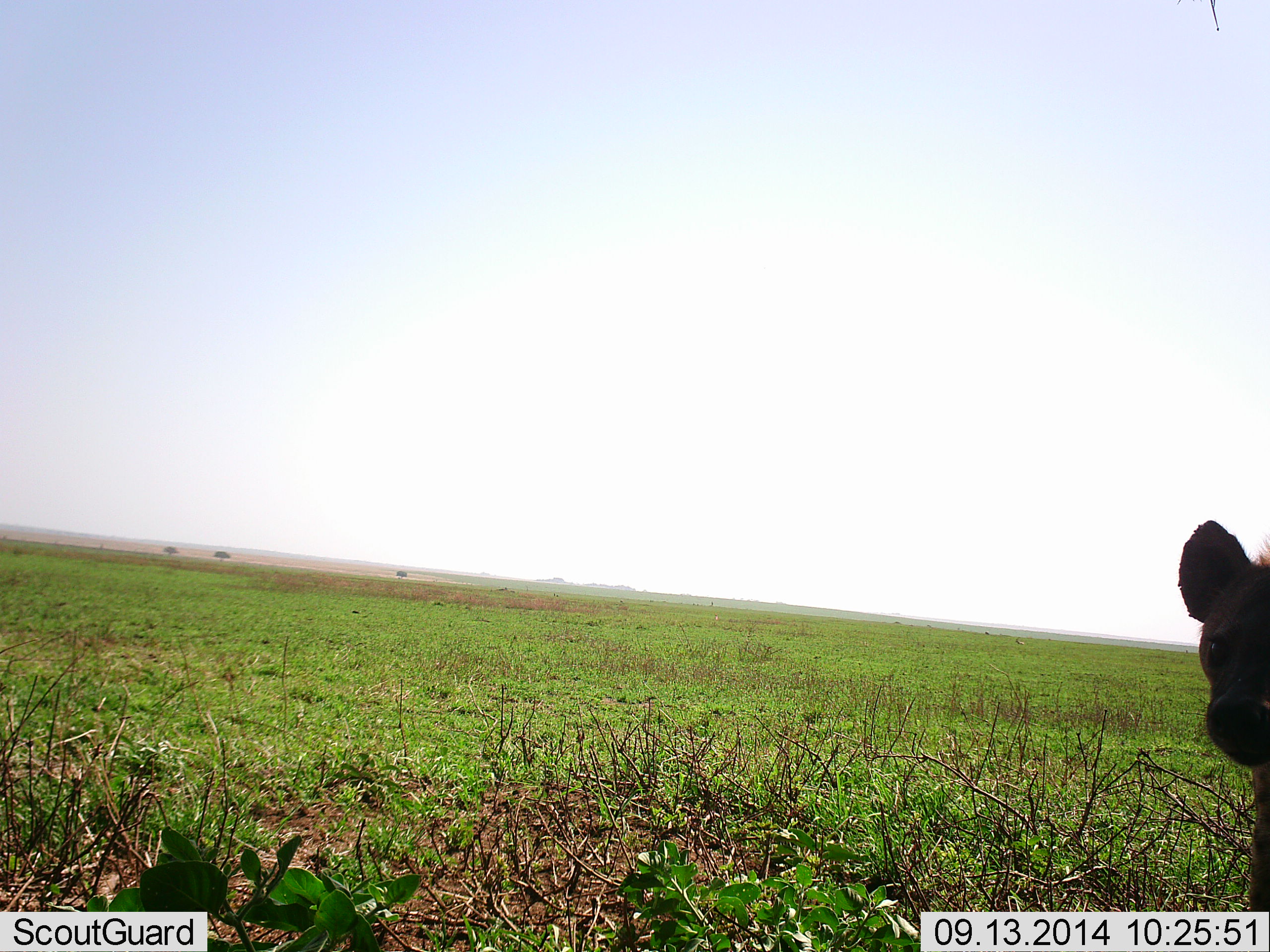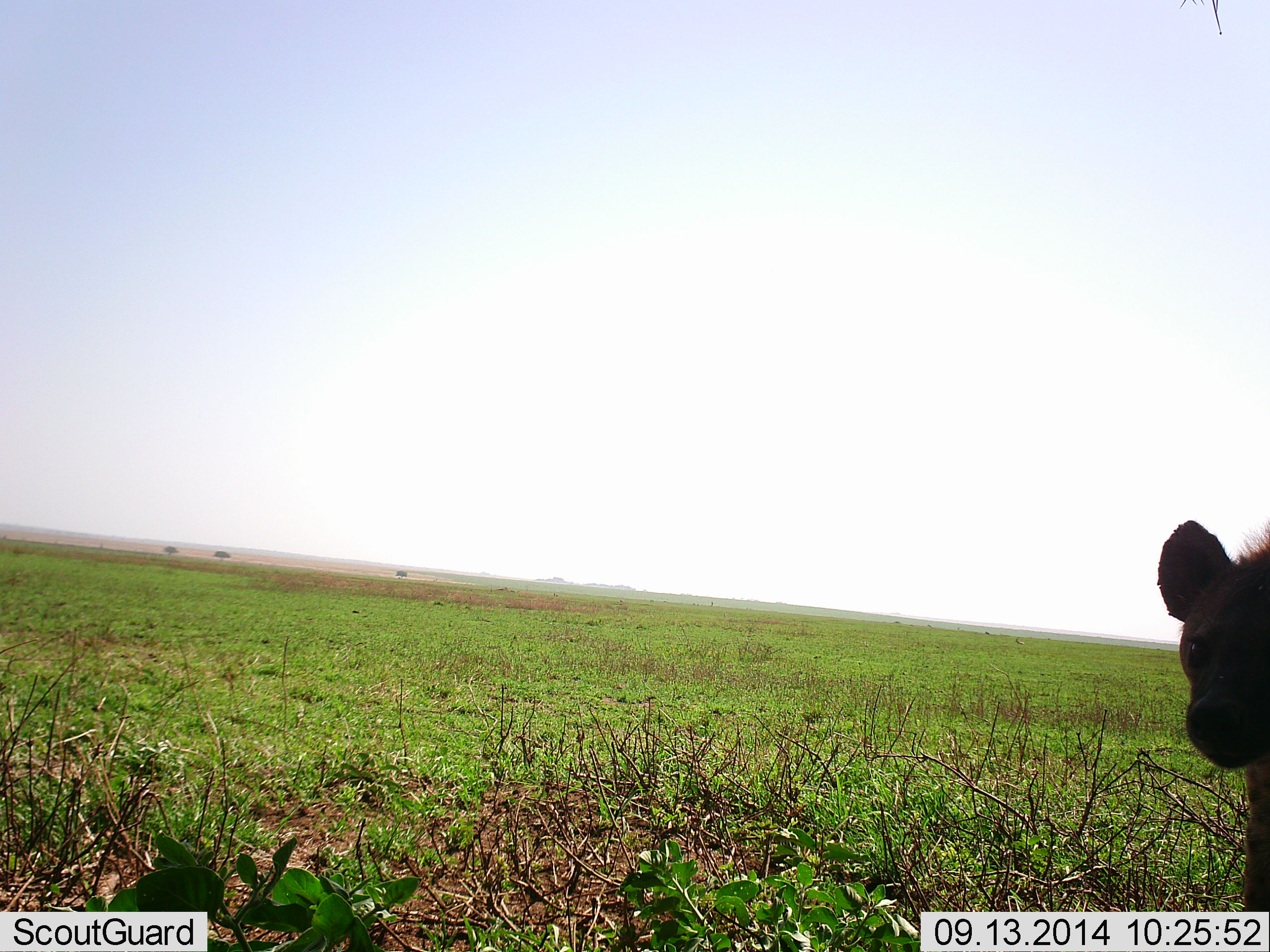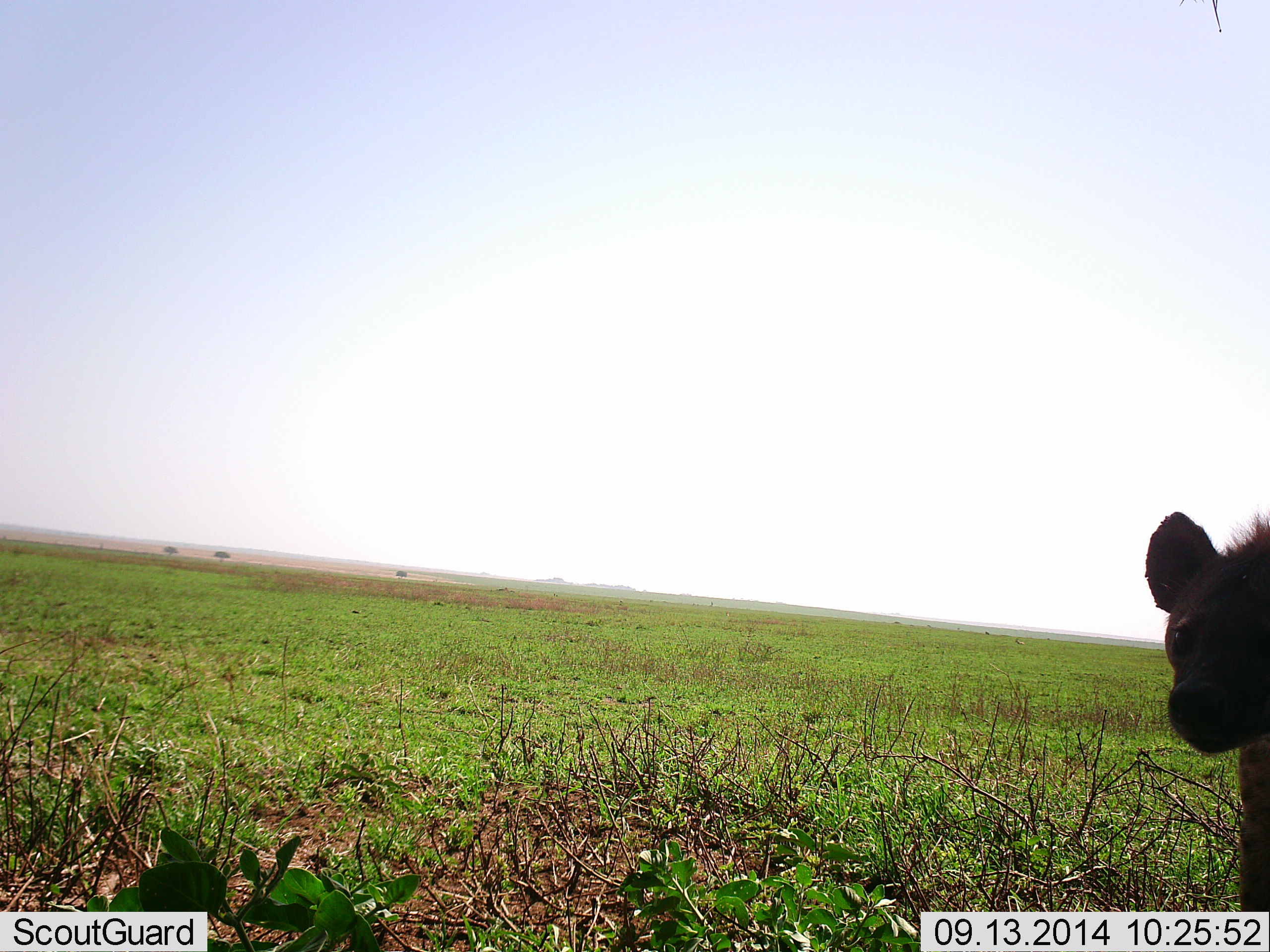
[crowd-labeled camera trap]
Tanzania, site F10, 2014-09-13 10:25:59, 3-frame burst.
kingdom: Animalia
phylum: Chordata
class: Mammalia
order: Carnivora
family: Hyaenidae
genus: Crocuta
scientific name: Crocuta crocuta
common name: spotted hyena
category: hyenaspotted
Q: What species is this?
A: Hyenaspotted (spotted hyena) (Crocuta crocuta).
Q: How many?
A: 1.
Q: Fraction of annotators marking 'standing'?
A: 60%.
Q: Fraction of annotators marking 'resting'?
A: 10%.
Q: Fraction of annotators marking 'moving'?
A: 30%.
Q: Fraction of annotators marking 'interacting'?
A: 0%.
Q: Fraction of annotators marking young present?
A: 0%.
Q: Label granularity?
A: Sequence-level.